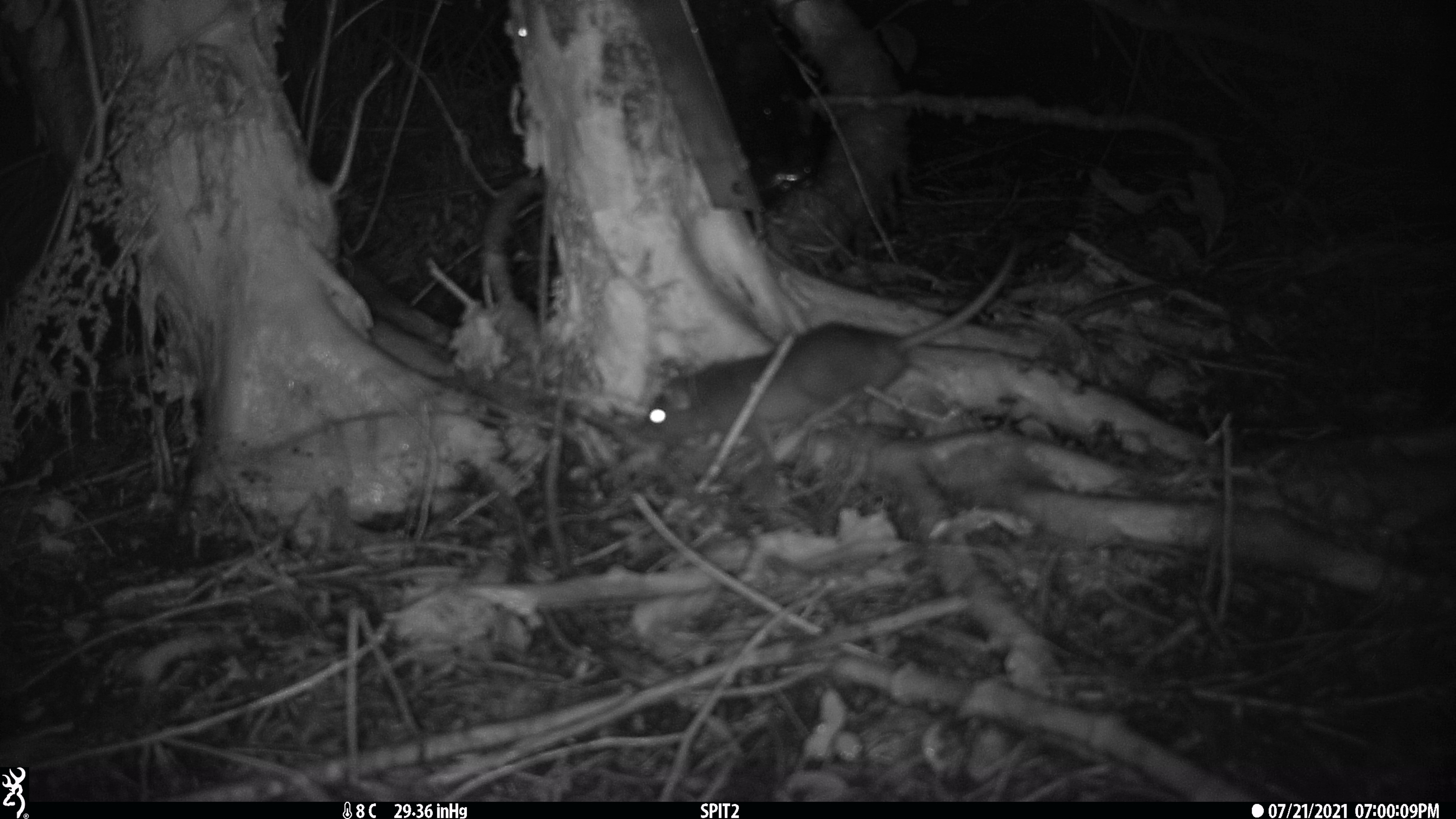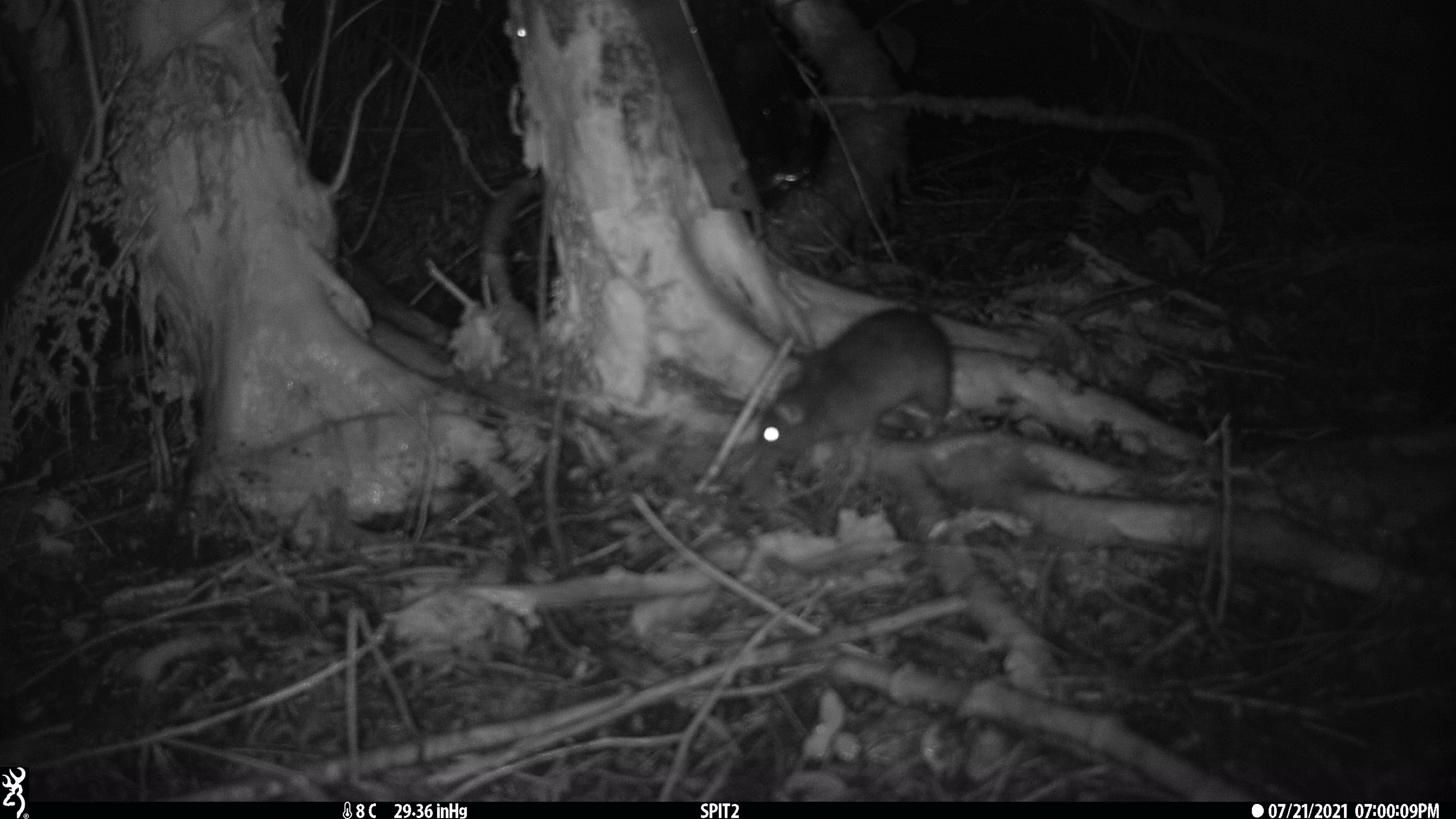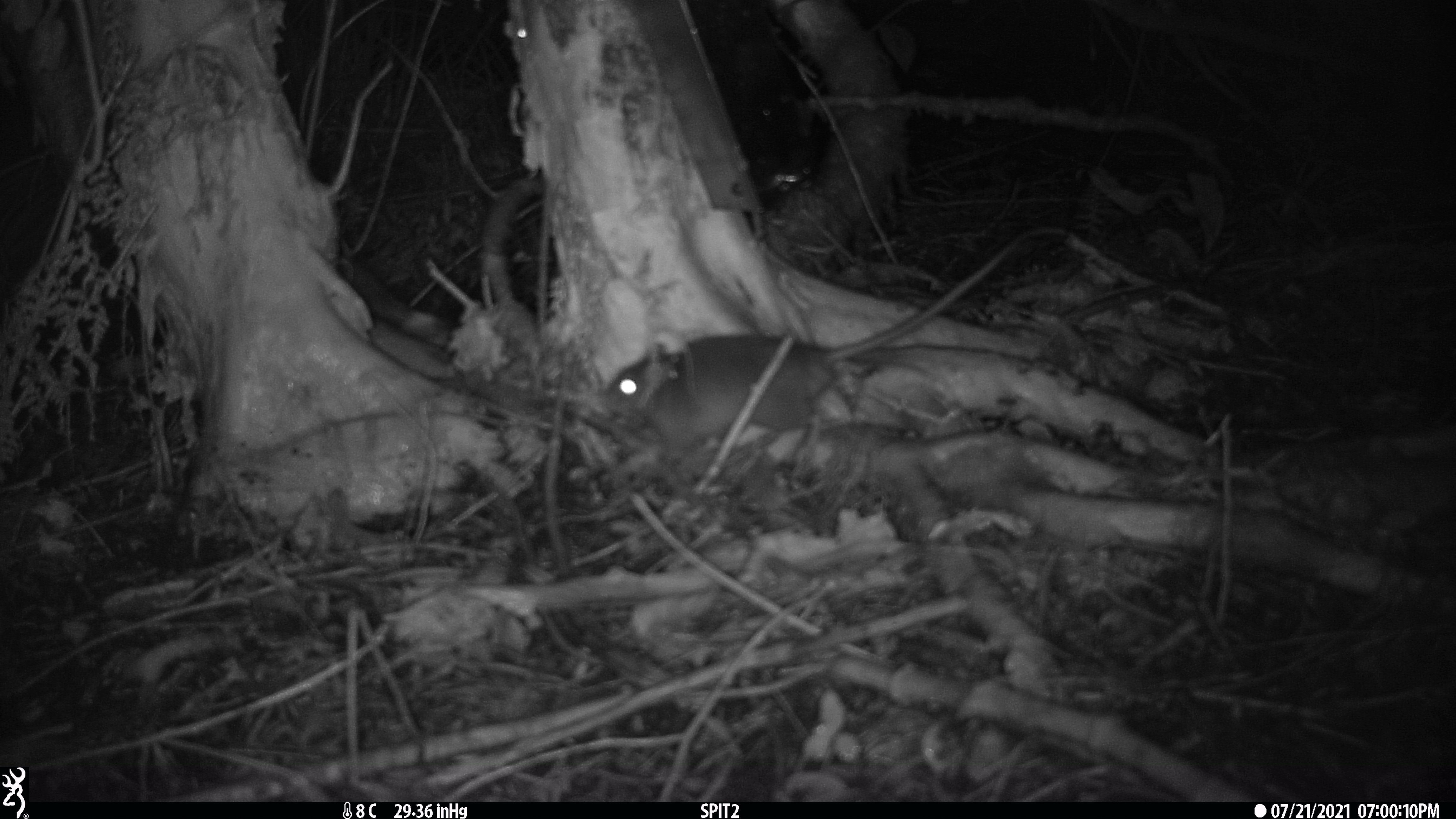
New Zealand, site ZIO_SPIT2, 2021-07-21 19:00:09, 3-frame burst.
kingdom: Animalia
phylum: Chordata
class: Mammalia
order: Rodentia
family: Muridae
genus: Rattus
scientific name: Rattus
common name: rat